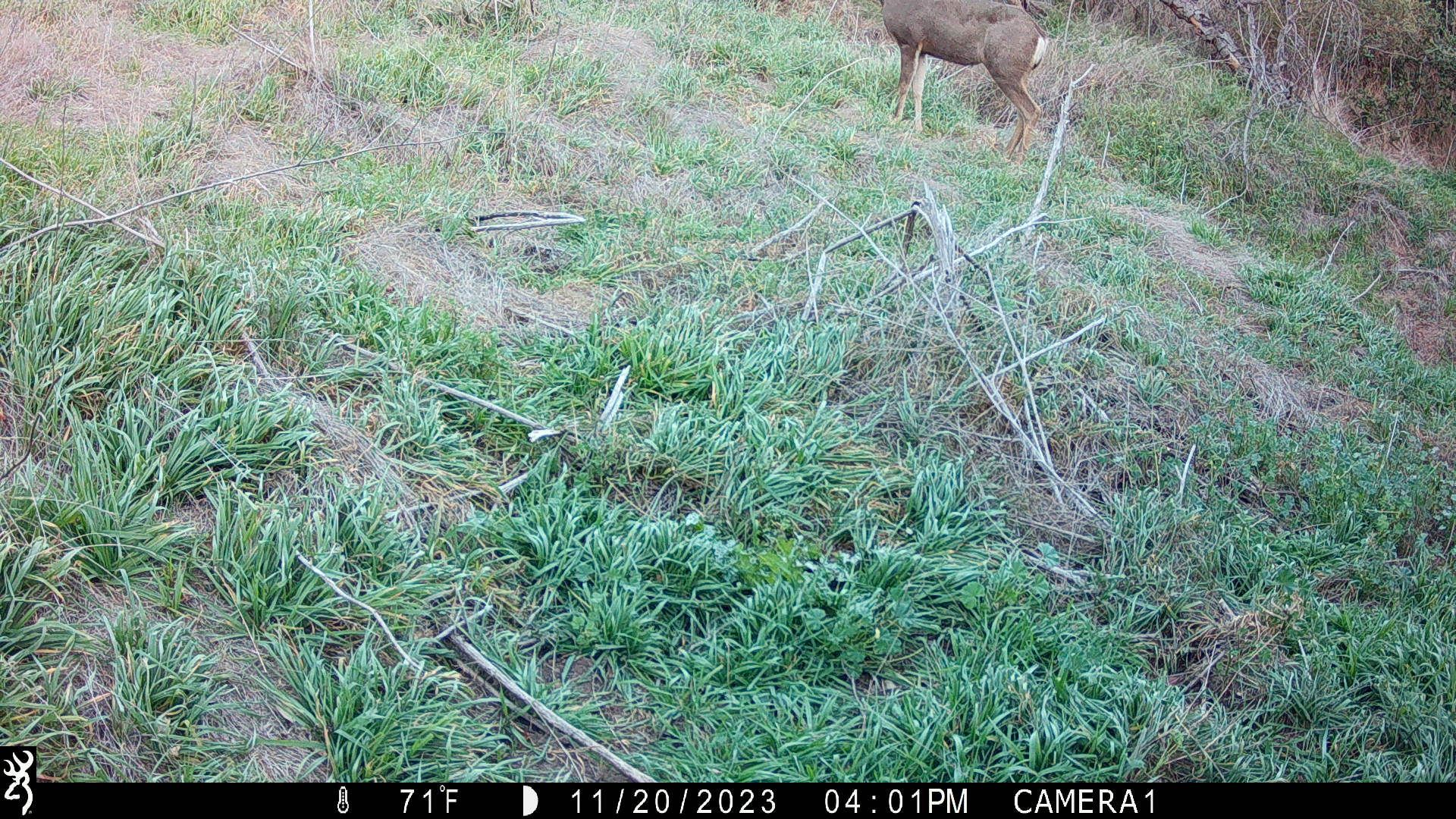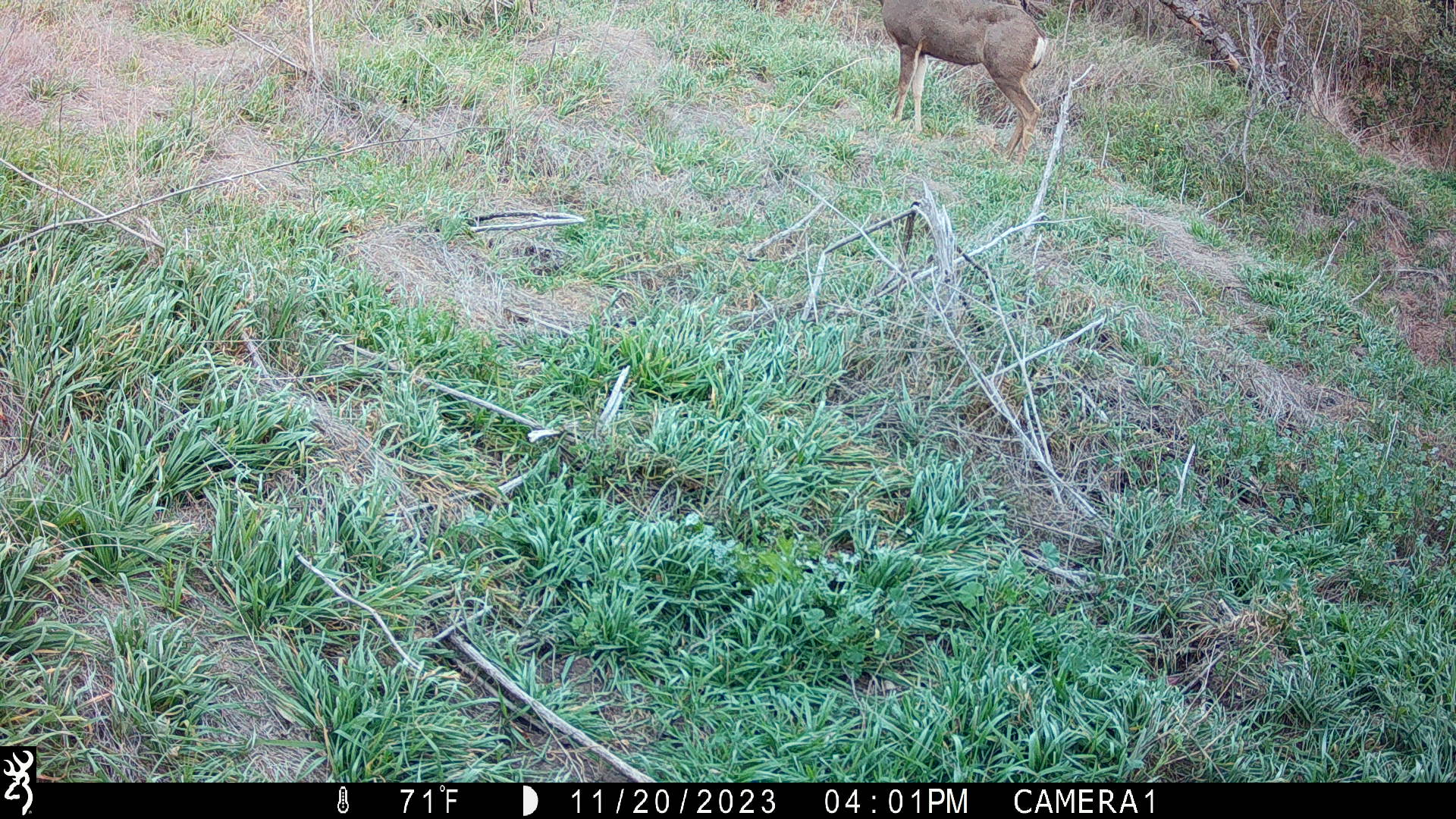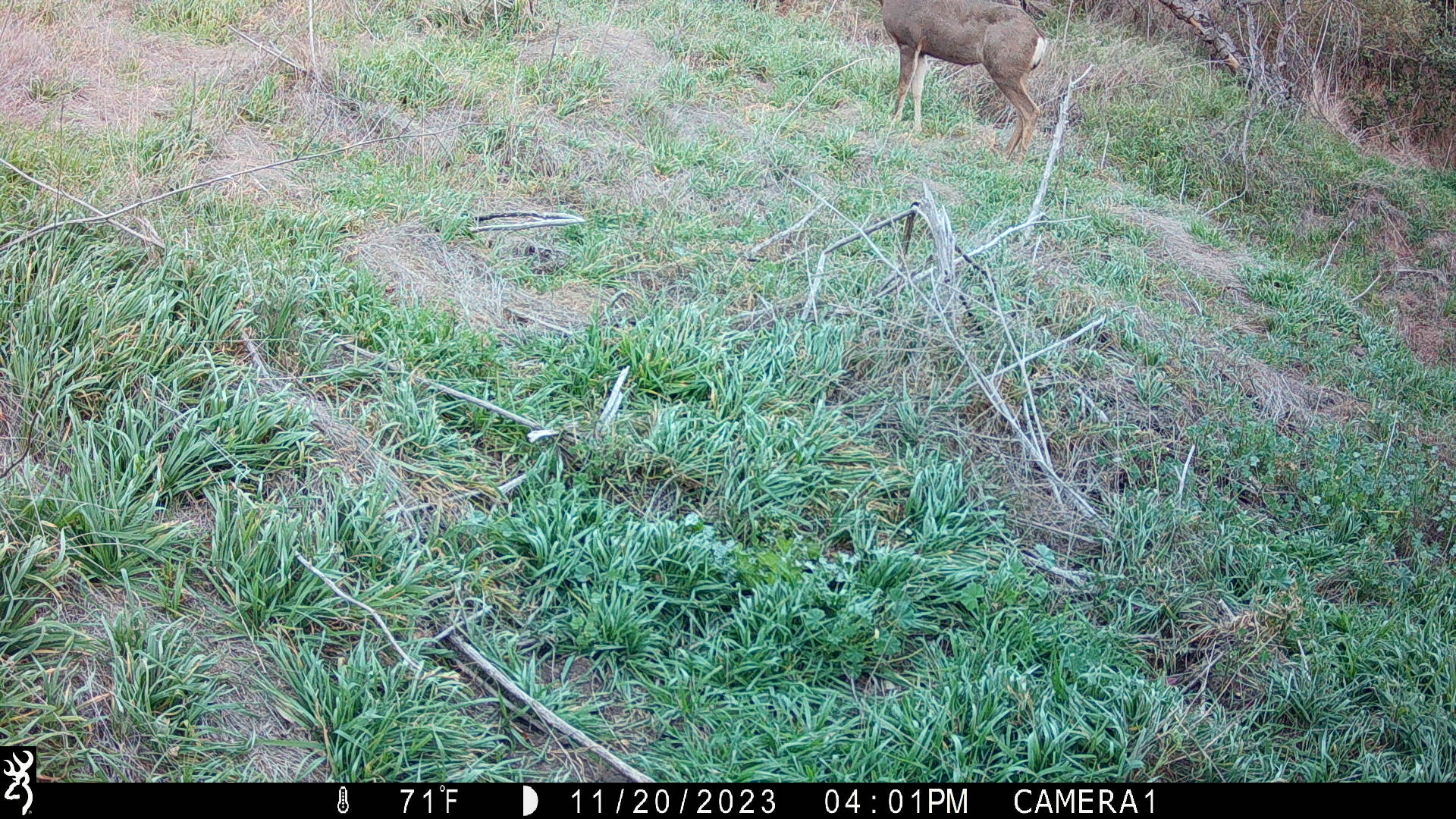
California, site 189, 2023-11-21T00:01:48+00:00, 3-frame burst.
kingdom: Animalia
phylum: Chordata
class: Mammalia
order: Artiodactyla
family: Cervidae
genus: Odocoileus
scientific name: Odocoileus hemionus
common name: mule deer